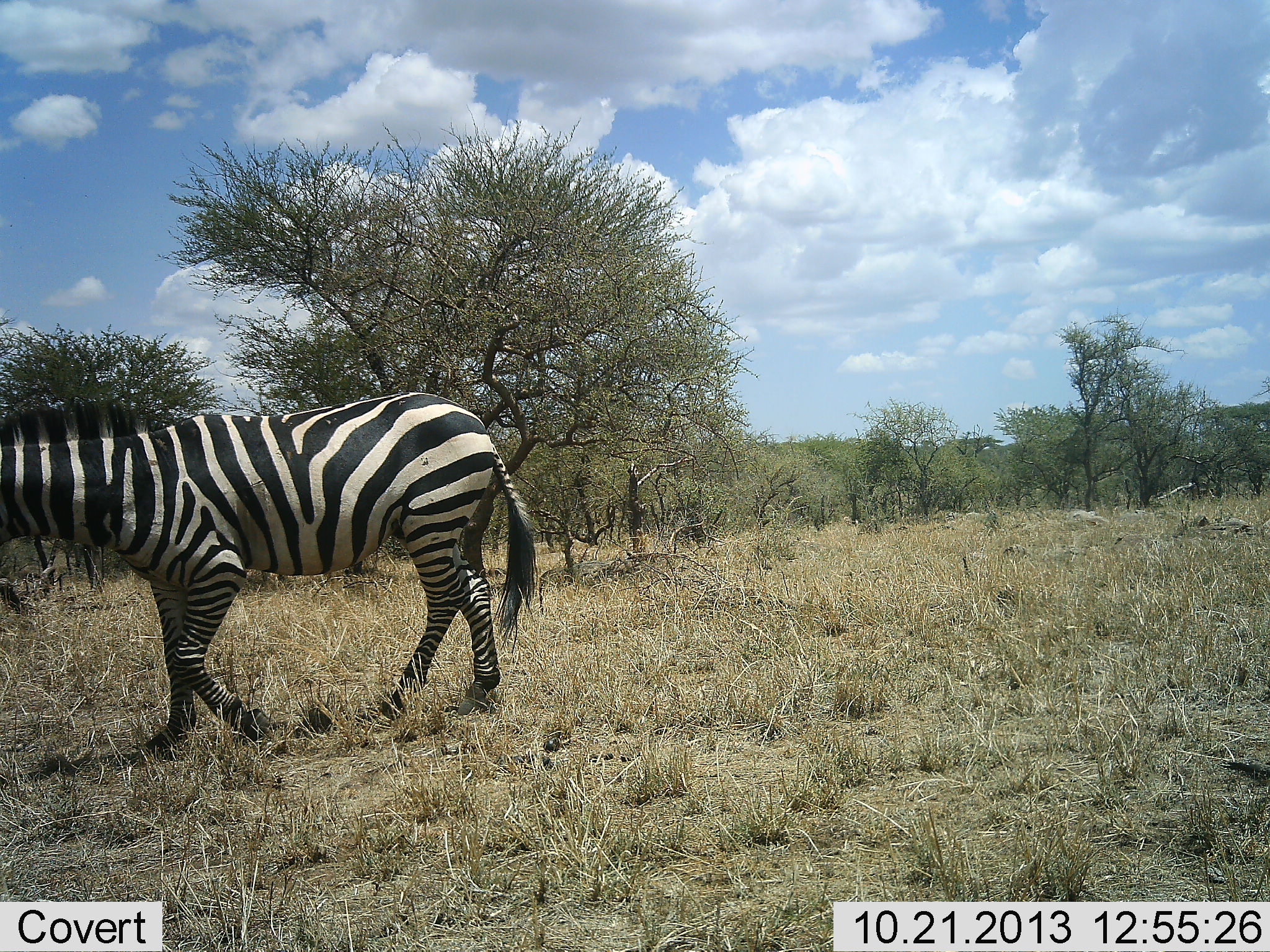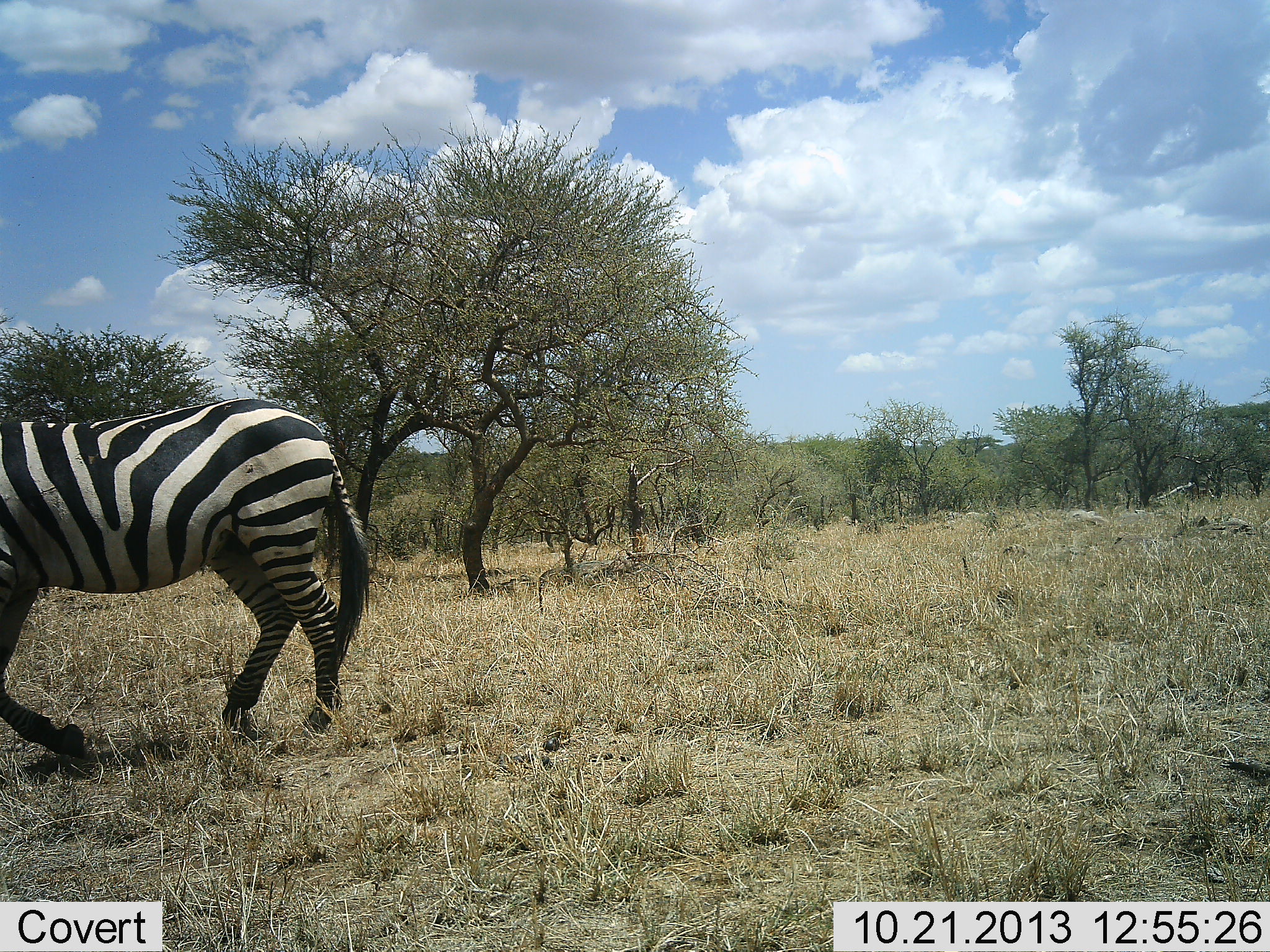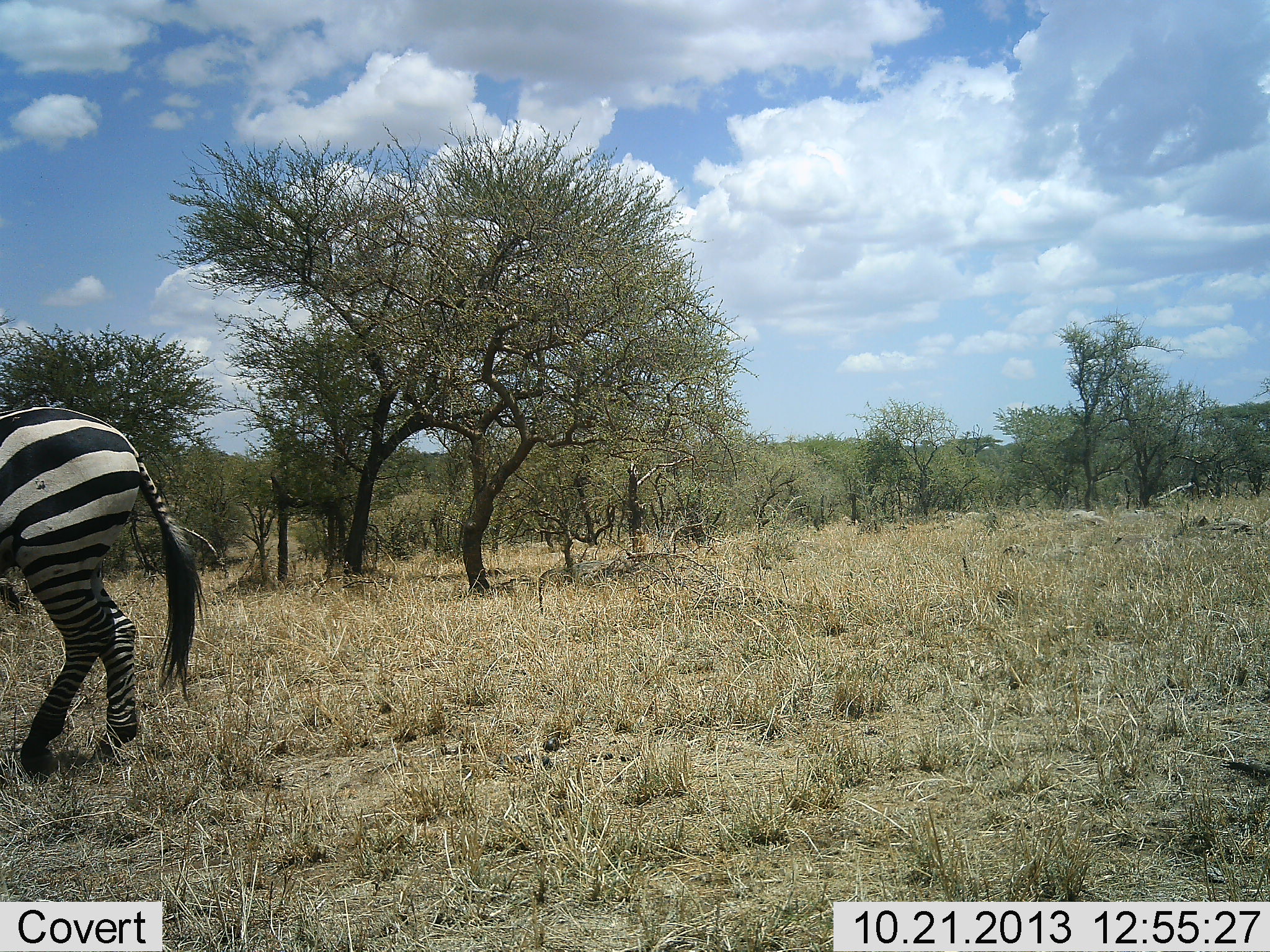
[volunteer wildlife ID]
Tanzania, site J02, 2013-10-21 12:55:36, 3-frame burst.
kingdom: Animalia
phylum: Chordata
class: Mammalia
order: Perissodactyla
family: Equidae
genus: Equus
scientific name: Equus quagga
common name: plains zebra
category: zebra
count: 1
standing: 9%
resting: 0%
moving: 94%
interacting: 0%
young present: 0%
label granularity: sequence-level